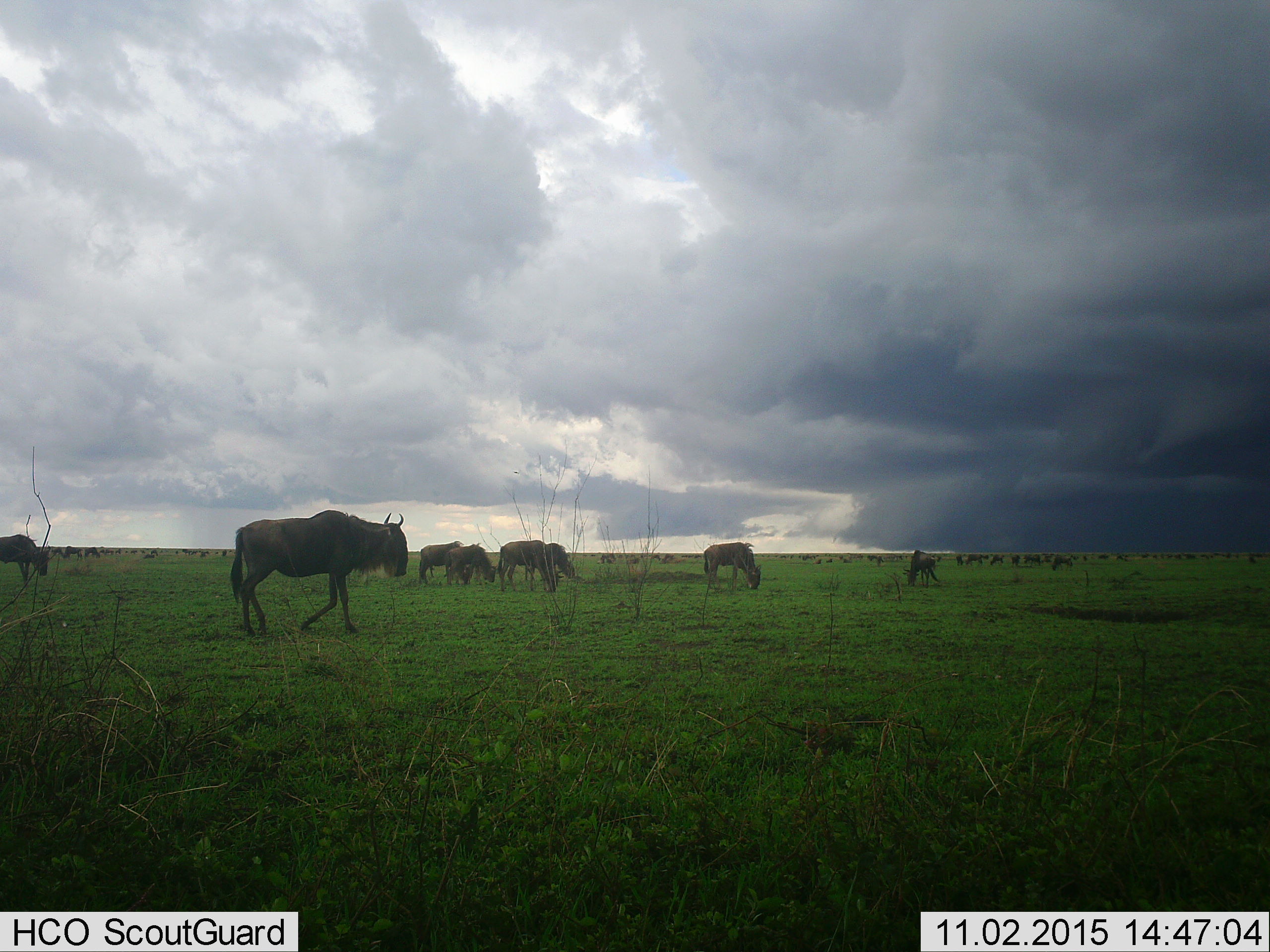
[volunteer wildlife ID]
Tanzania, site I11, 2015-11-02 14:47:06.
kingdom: Animalia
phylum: Chordata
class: Mammalia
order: Artiodactyla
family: Bovidae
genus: Connochaetes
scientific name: Connochaetes taurinus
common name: blue wildebeest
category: wildebeest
Wildebeest (blue wildebeest) (Connochaetes taurinus), count 11-50. Behavior (volunteer vote fractions): standing 78%, resting 0%, moving 56%, interacting 22%. Young present (vote fraction): 22%. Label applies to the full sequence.